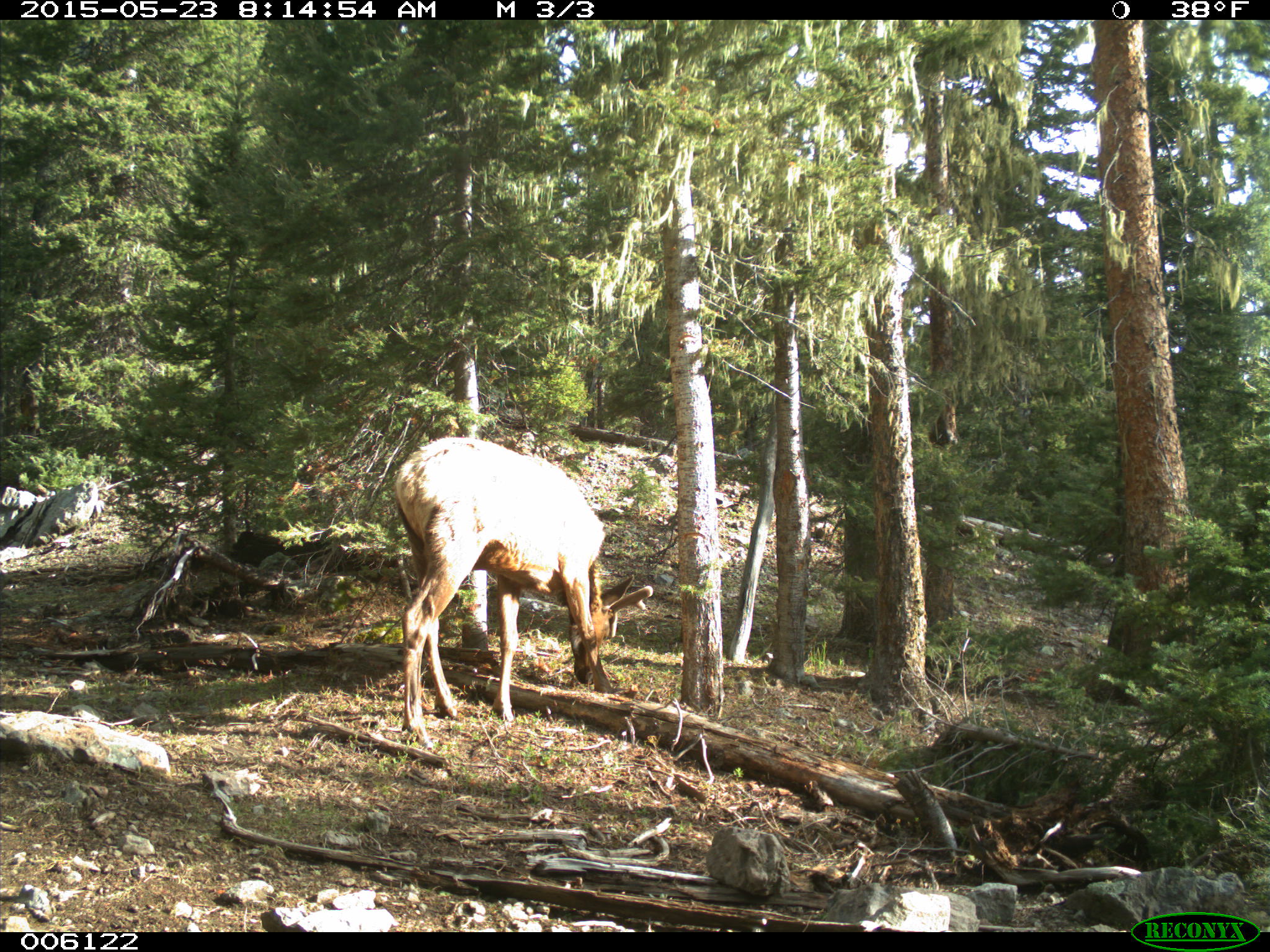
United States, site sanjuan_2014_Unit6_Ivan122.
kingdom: Animalia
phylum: Chordata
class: Mammalia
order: Artiodactyla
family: Cervidae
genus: Cervus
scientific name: Cervus elaphus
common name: red deer